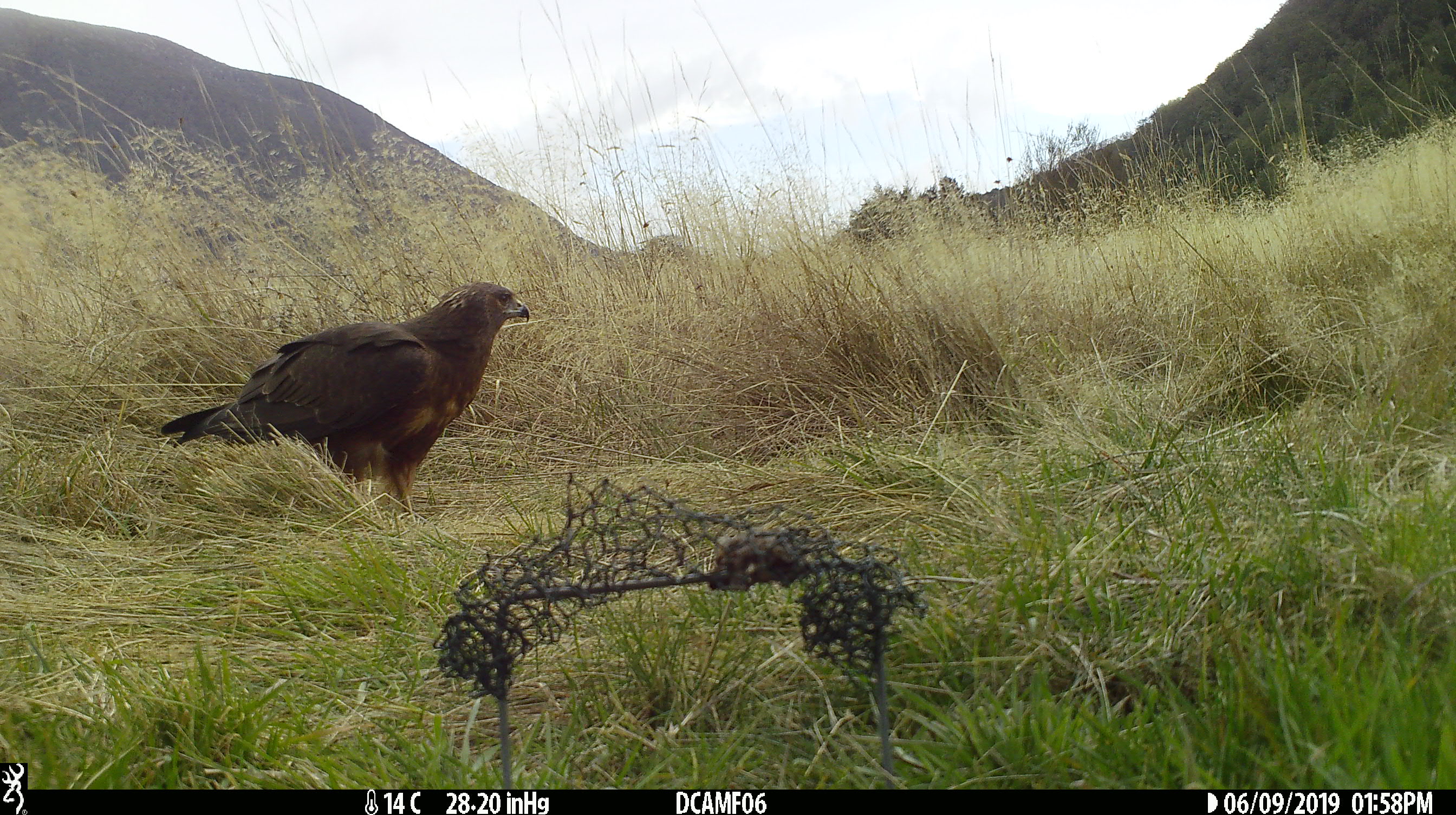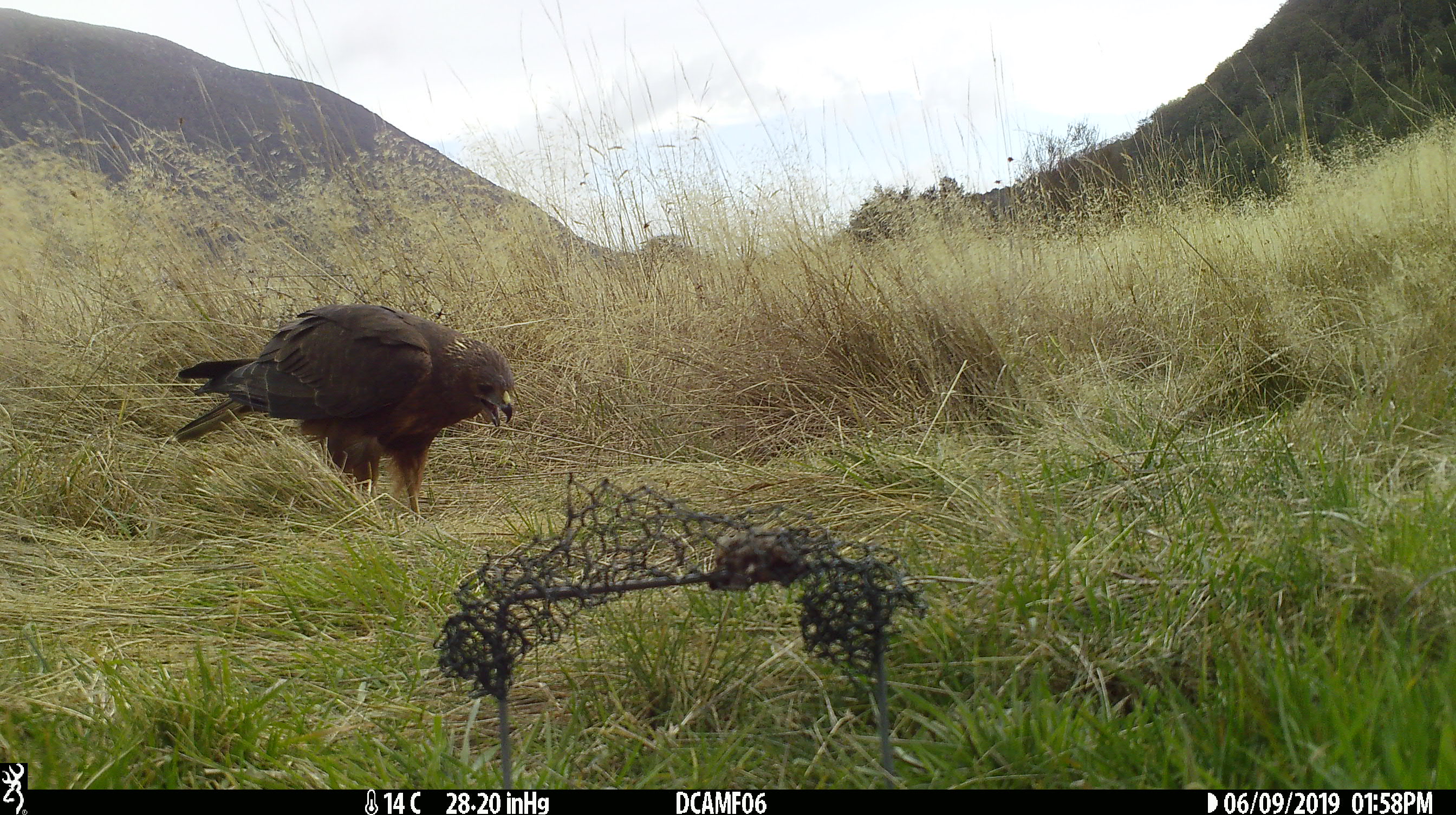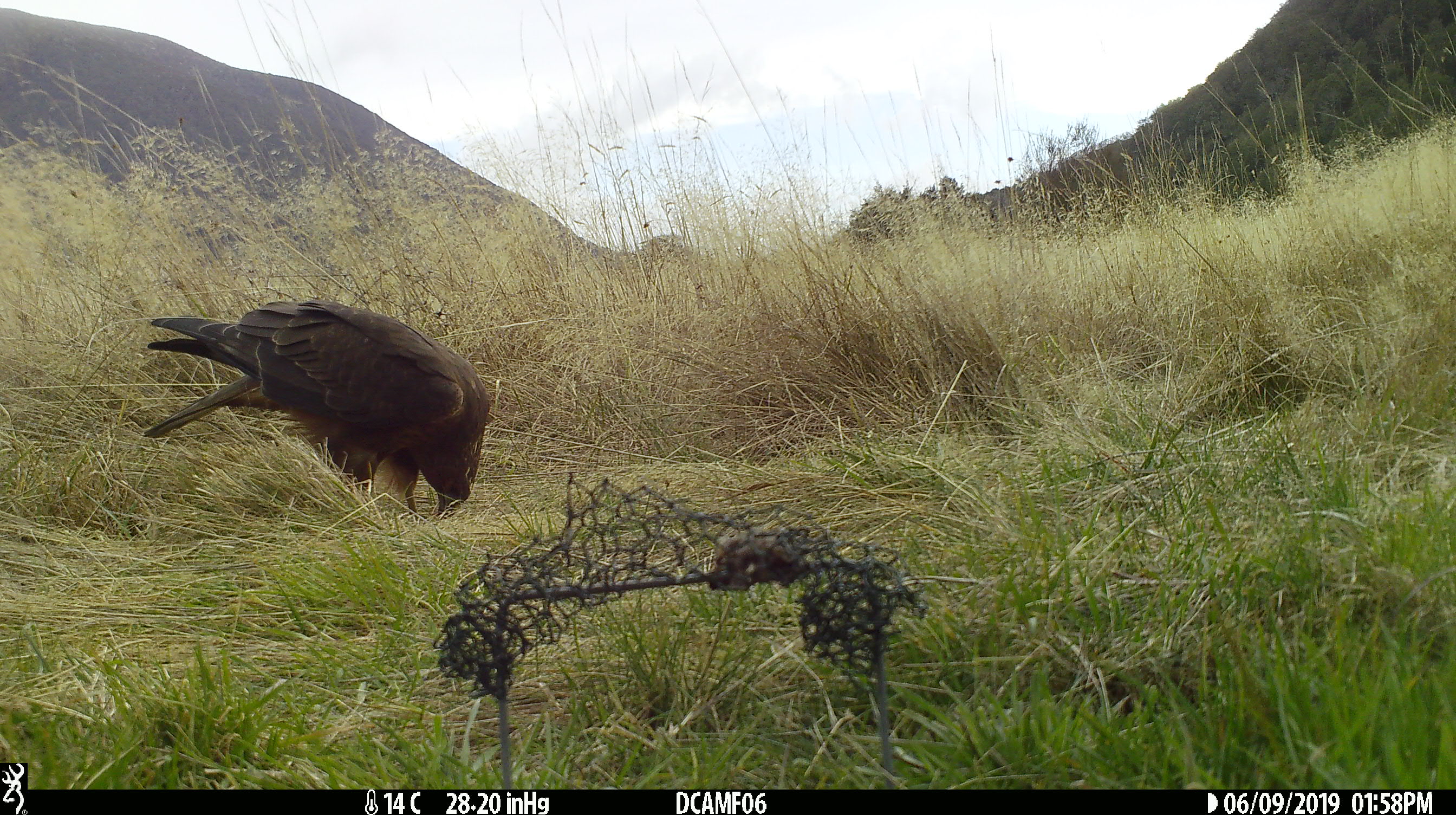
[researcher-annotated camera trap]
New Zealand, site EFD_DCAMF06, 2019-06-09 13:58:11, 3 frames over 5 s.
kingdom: Animalia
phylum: Chordata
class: Aves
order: Accipitriformes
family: Accipitridae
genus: Circus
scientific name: Circus approximans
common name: swamp harrier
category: harrier